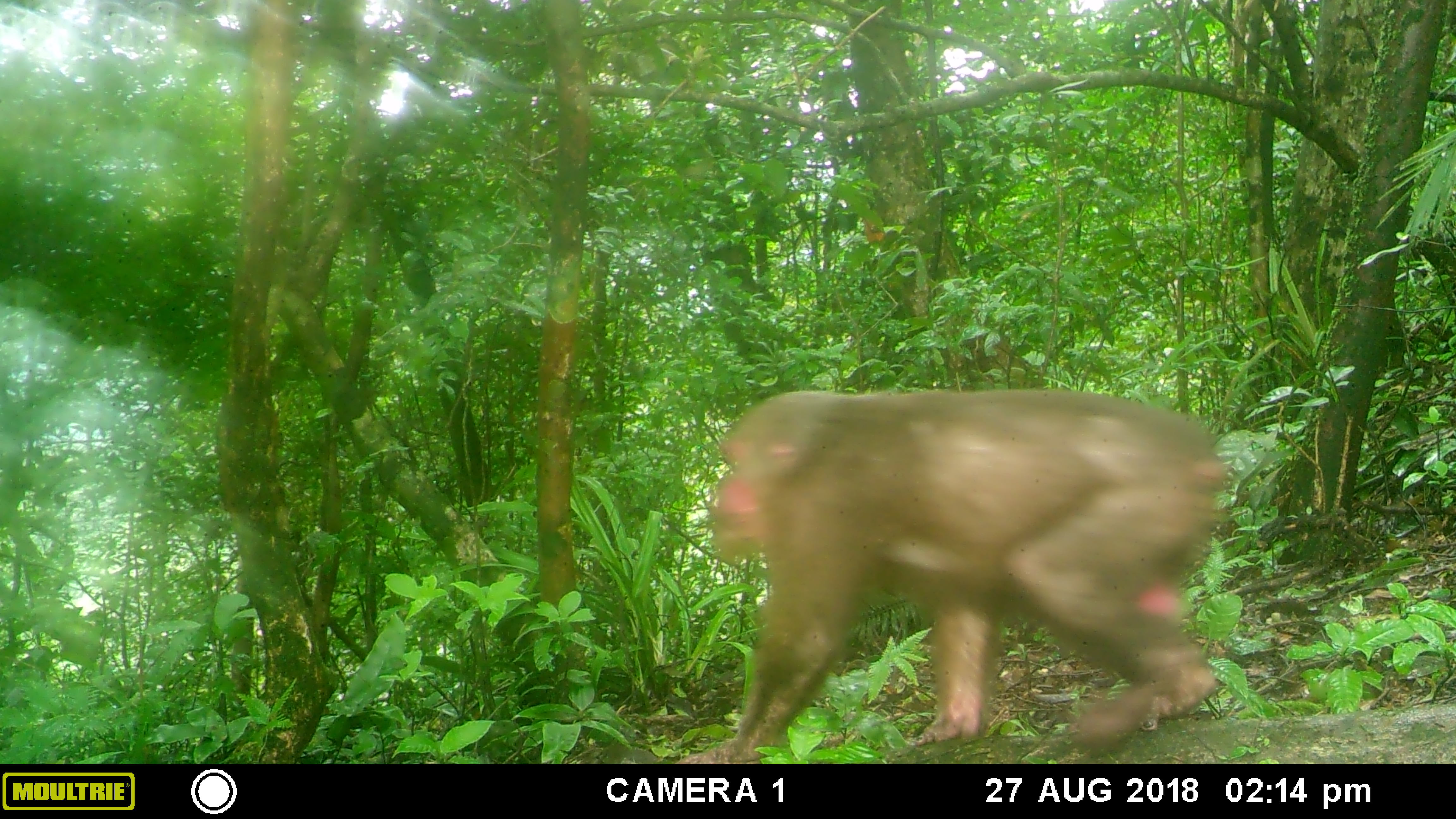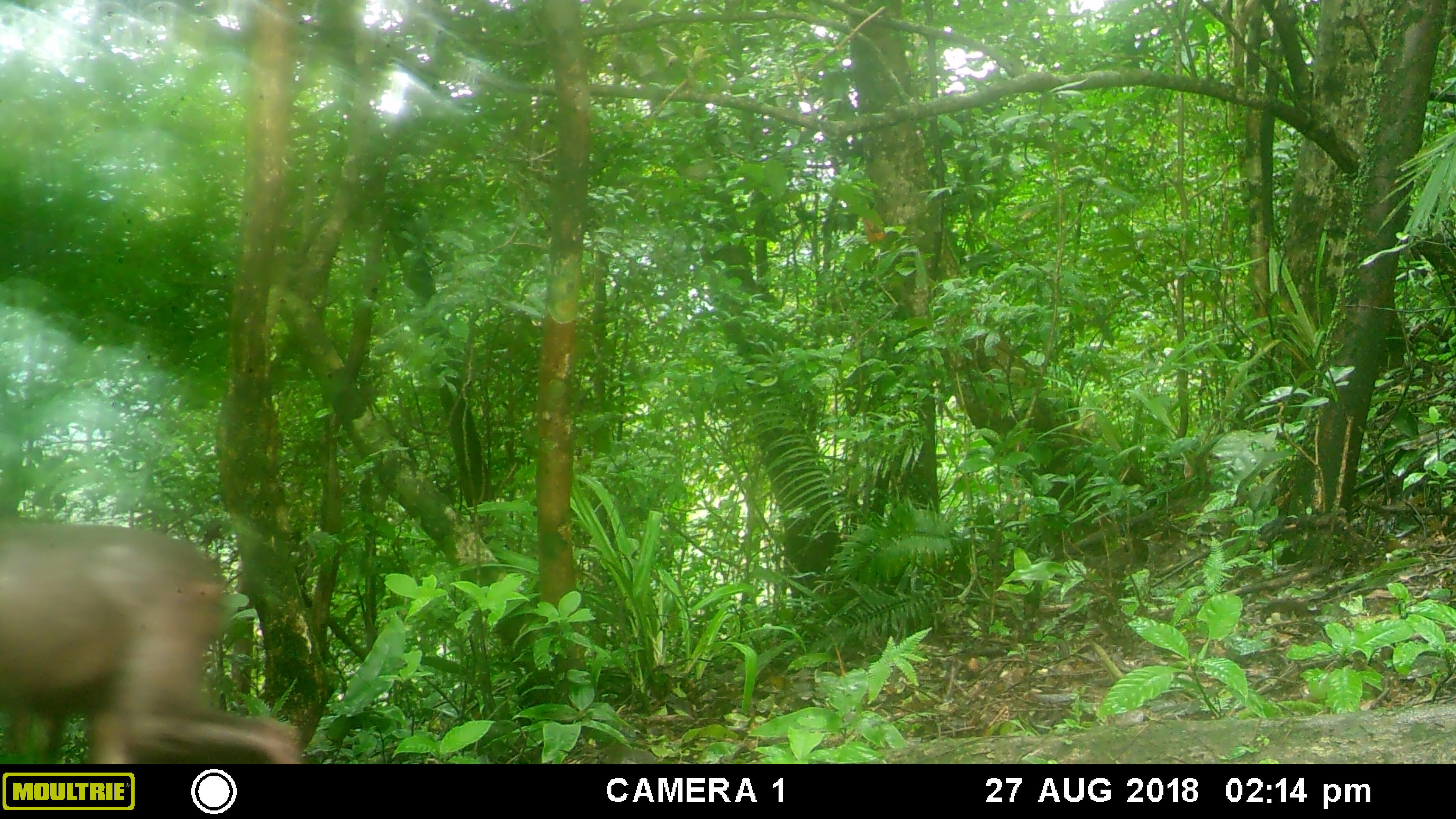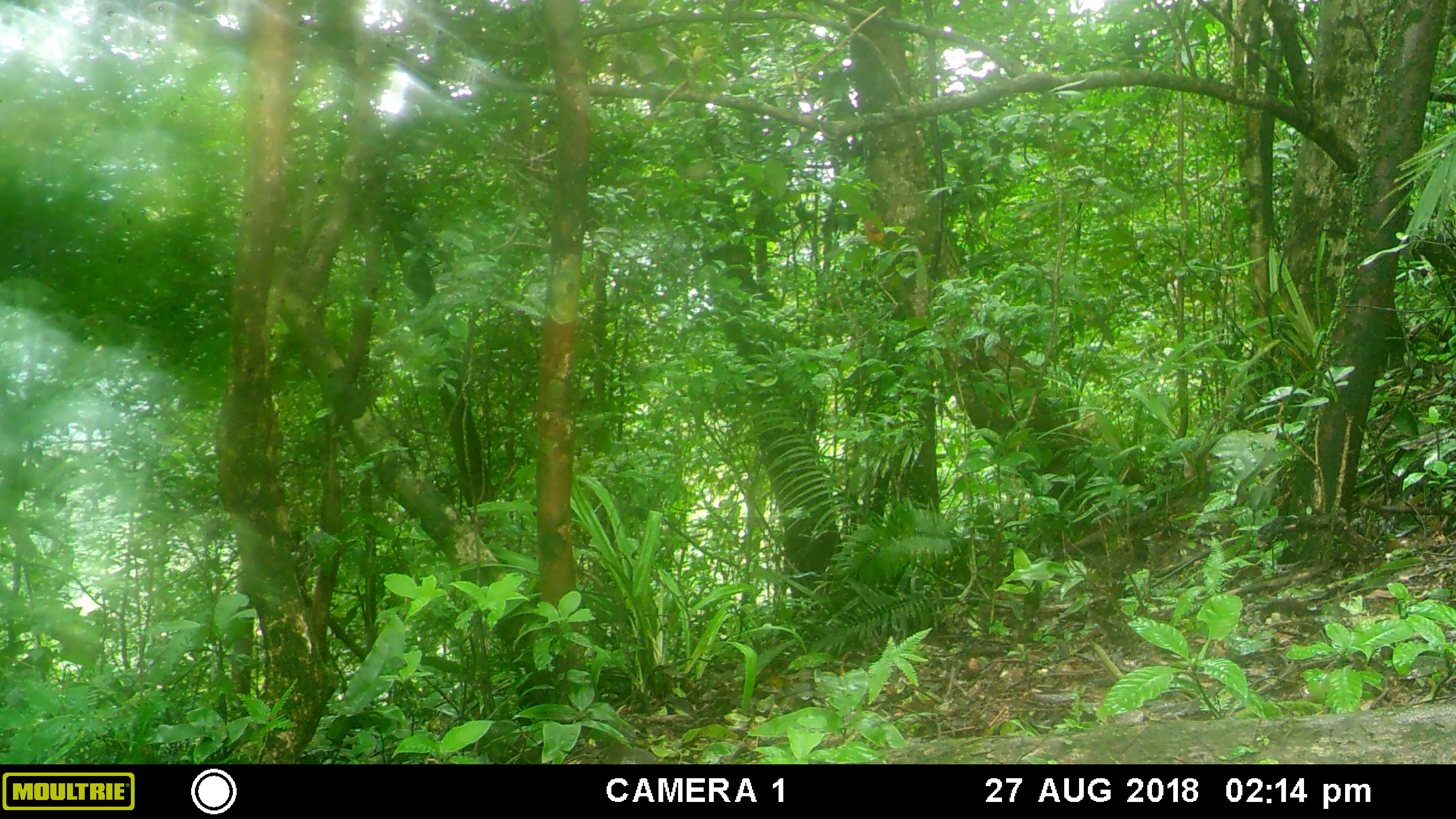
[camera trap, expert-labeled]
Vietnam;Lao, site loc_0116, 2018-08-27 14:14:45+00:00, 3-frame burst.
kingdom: Animalia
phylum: Chordata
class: Mammalia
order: Primates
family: Cercopithecidae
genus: Macaca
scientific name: Macaca arctoides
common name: stump-tailed macaque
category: stump tailed macaque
Stump tailed macaque (stump-tailed macaque) (Macaca arctoides). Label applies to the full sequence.